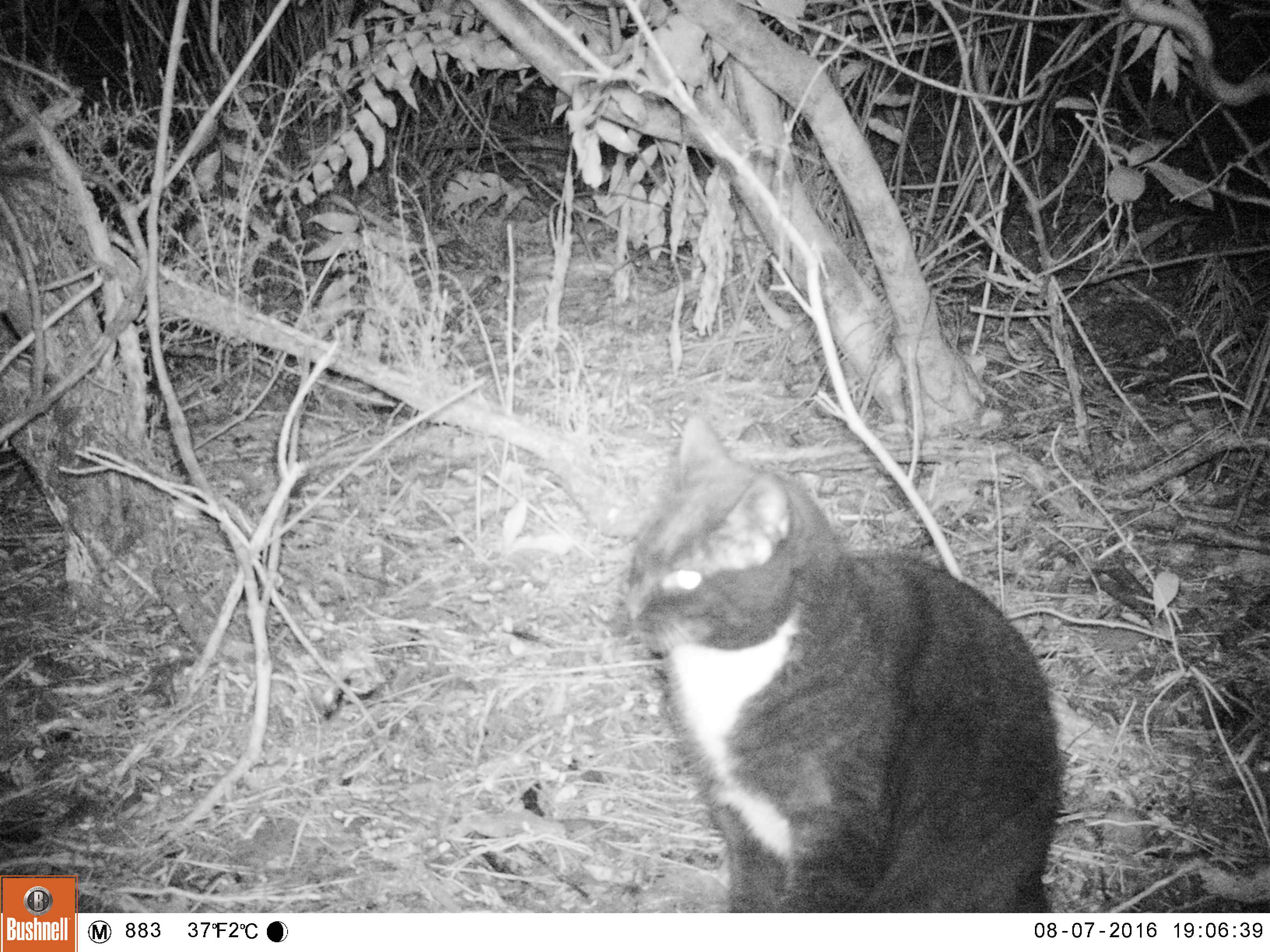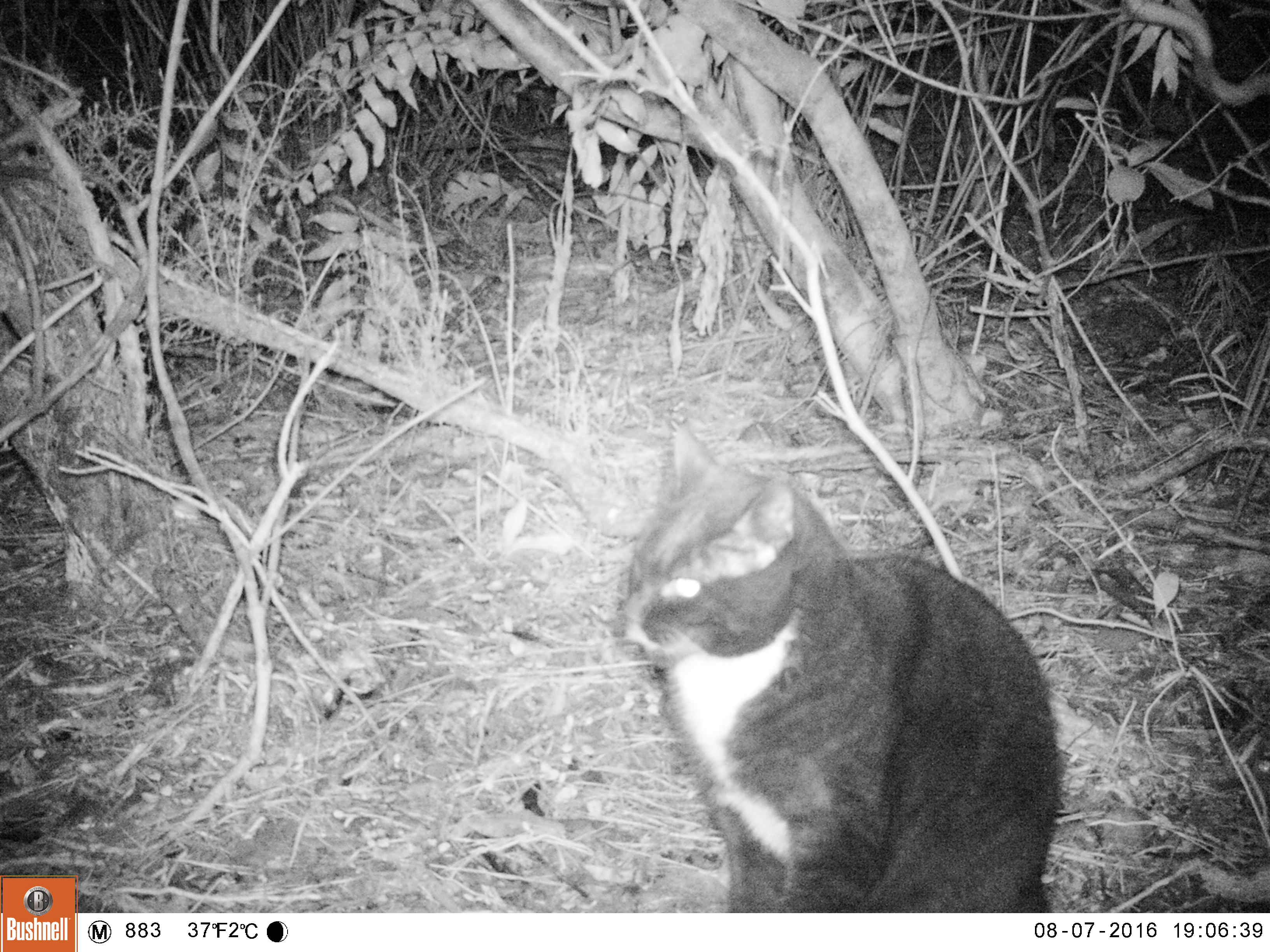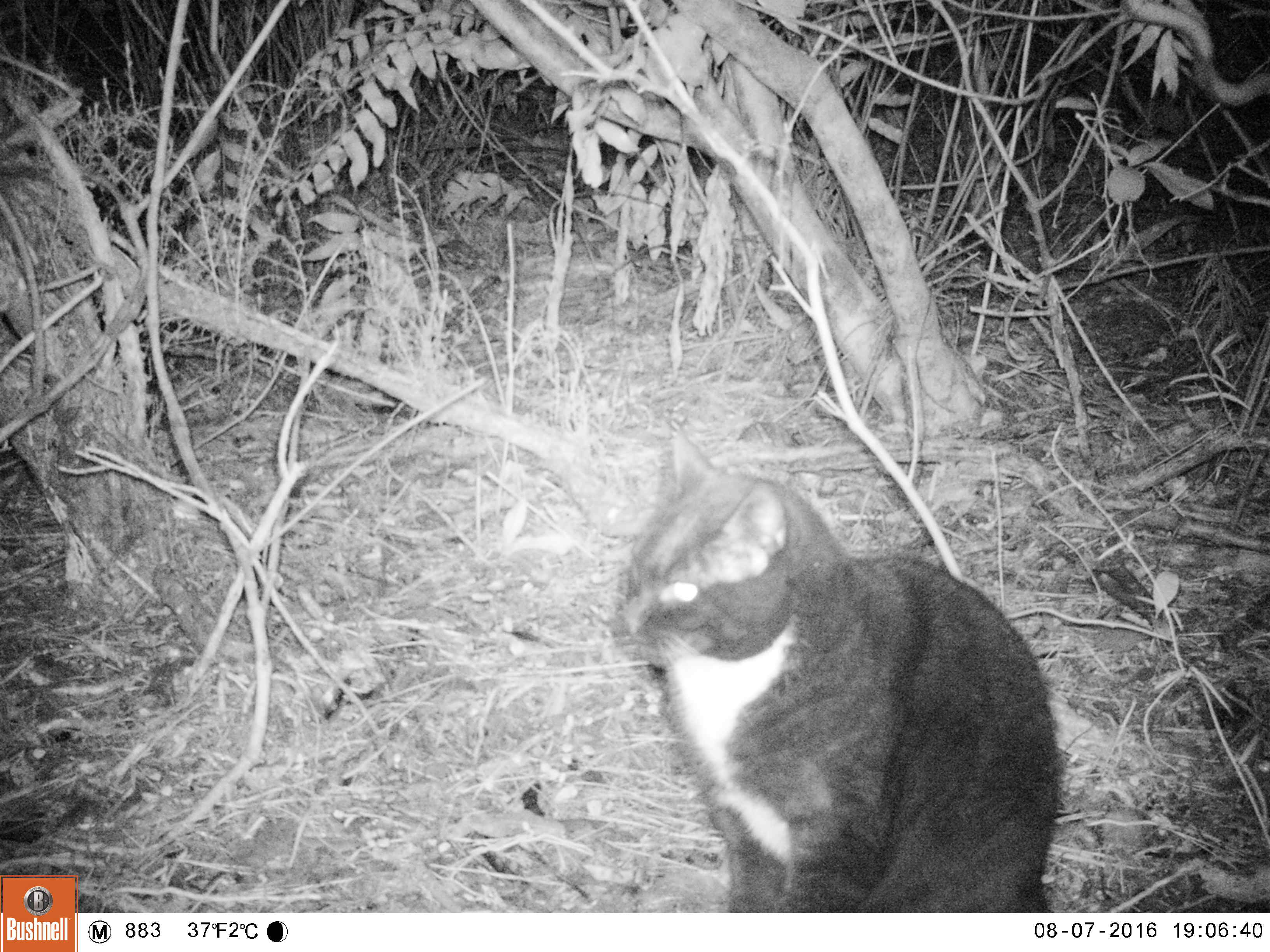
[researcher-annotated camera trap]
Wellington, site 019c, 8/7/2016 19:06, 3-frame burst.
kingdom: Animalia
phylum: Chordata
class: Mammalia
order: Carnivora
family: Felidae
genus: Felis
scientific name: Felis catus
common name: cat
Cat (Felis catus).